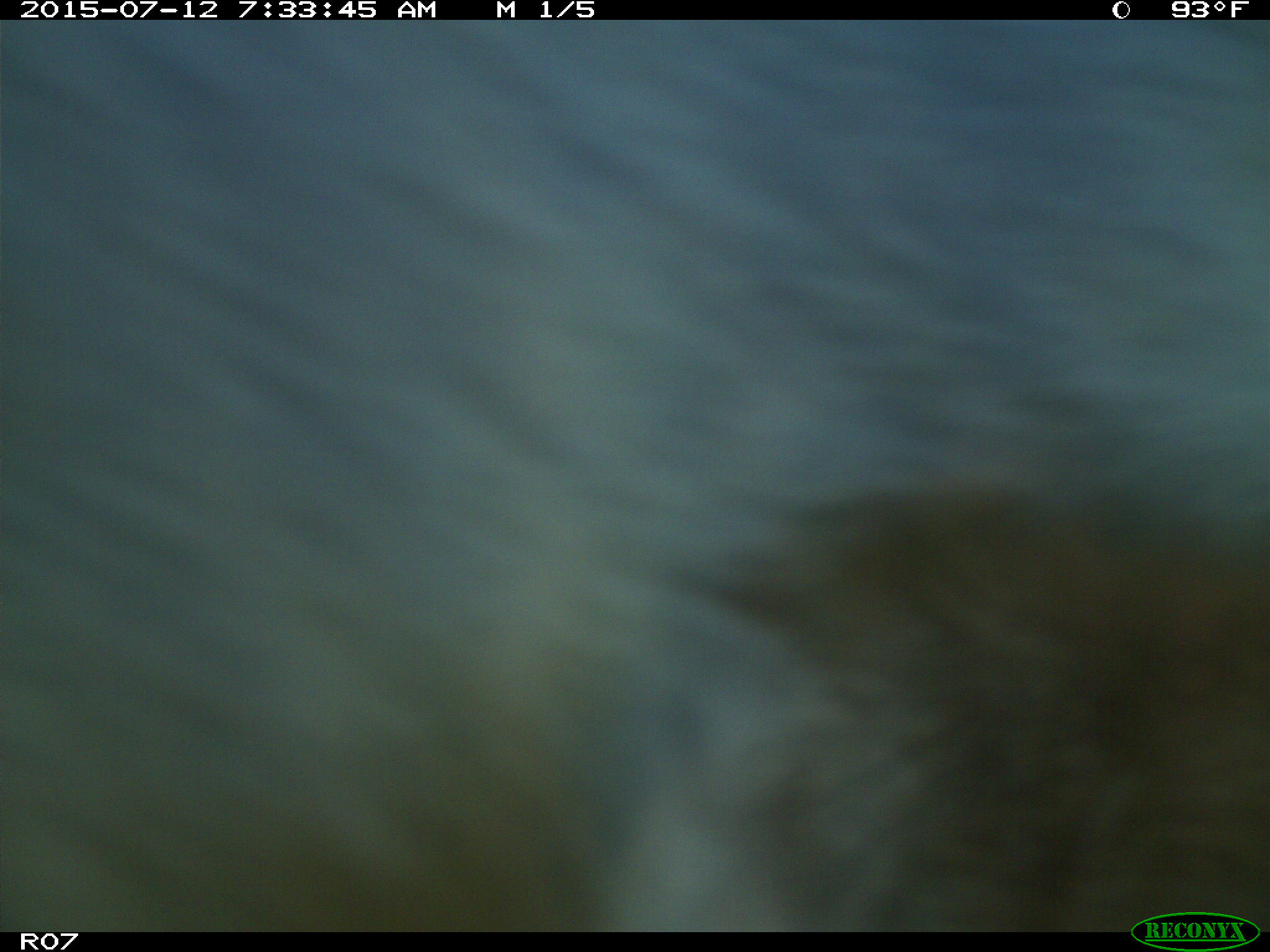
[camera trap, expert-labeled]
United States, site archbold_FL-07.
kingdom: Animalia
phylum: Chordata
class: Mammalia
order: Artiodactyla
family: Bovidae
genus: Bos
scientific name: Bos taurus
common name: domestic cow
Bos taurus (domestic cow).